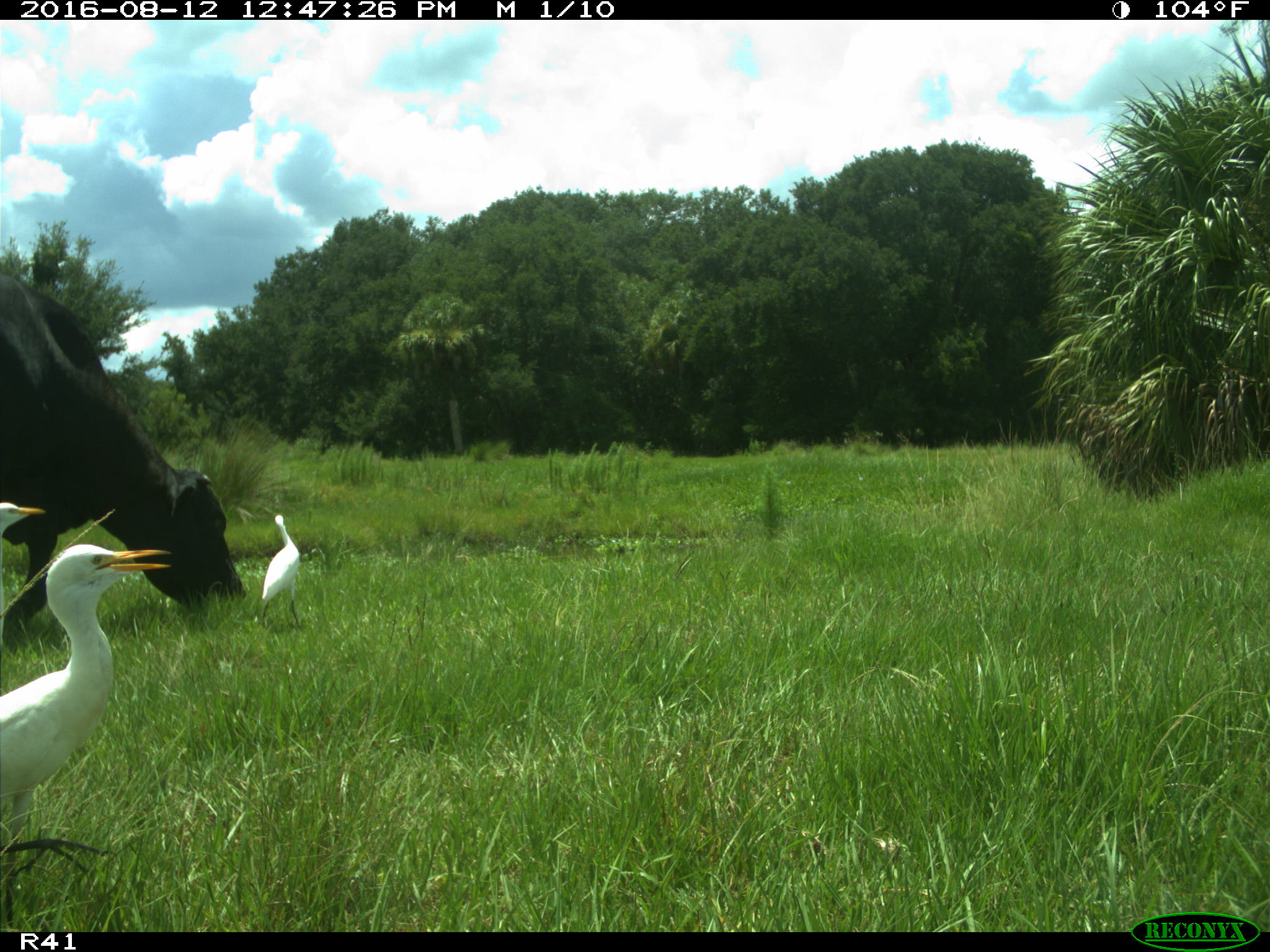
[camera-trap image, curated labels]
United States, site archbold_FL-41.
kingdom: Animalia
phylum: Chordata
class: Mammalia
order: Artiodactyla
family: Bovidae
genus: Bos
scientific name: Bos taurus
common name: domestic cow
Bos taurus (domestic cow).